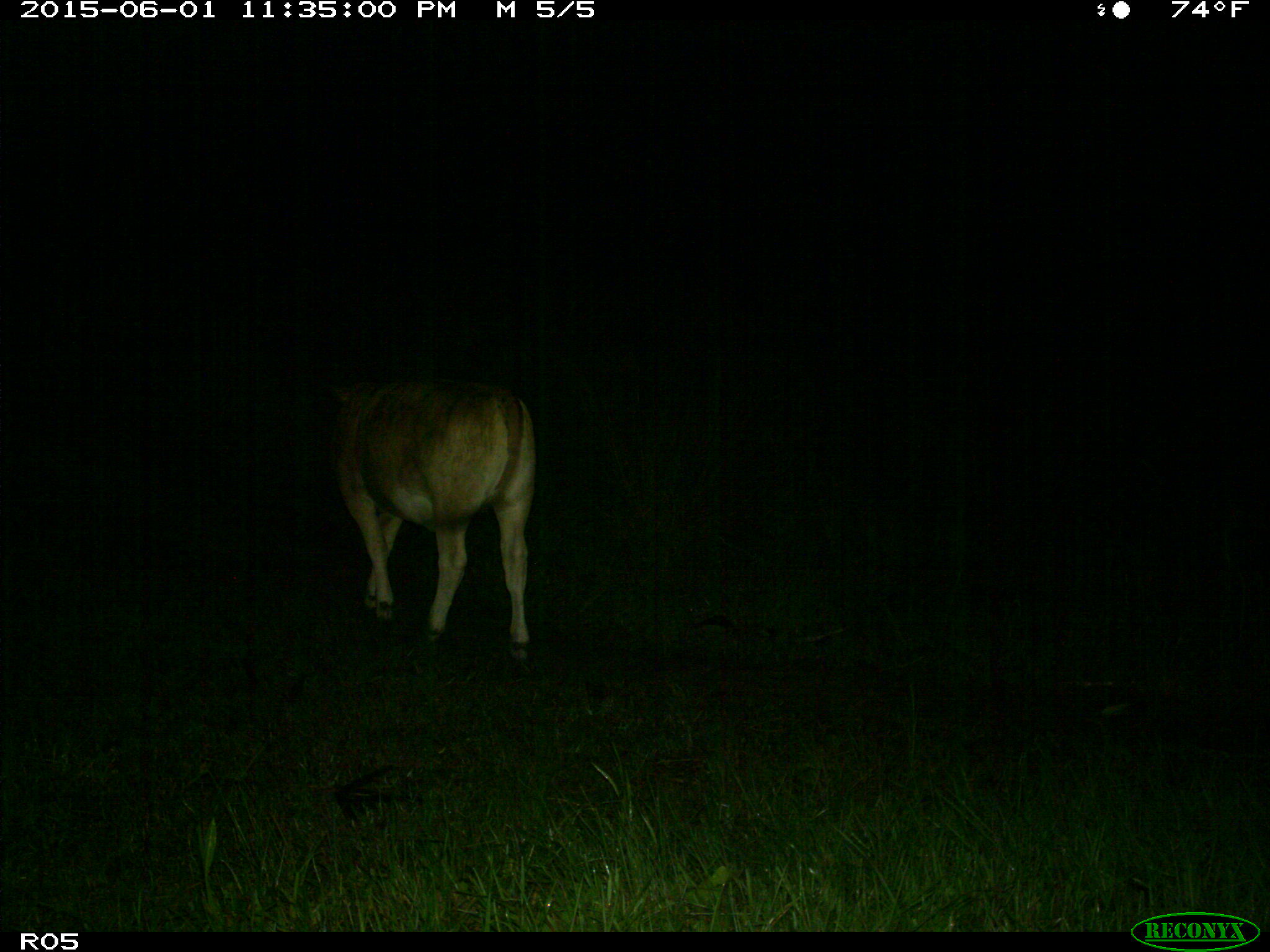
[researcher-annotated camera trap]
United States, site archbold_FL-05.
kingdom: Animalia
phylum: Chordata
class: Mammalia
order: Artiodactyla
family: Bovidae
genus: Bos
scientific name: Bos taurus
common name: domestic cow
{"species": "Bos taurus (domestic cow)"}